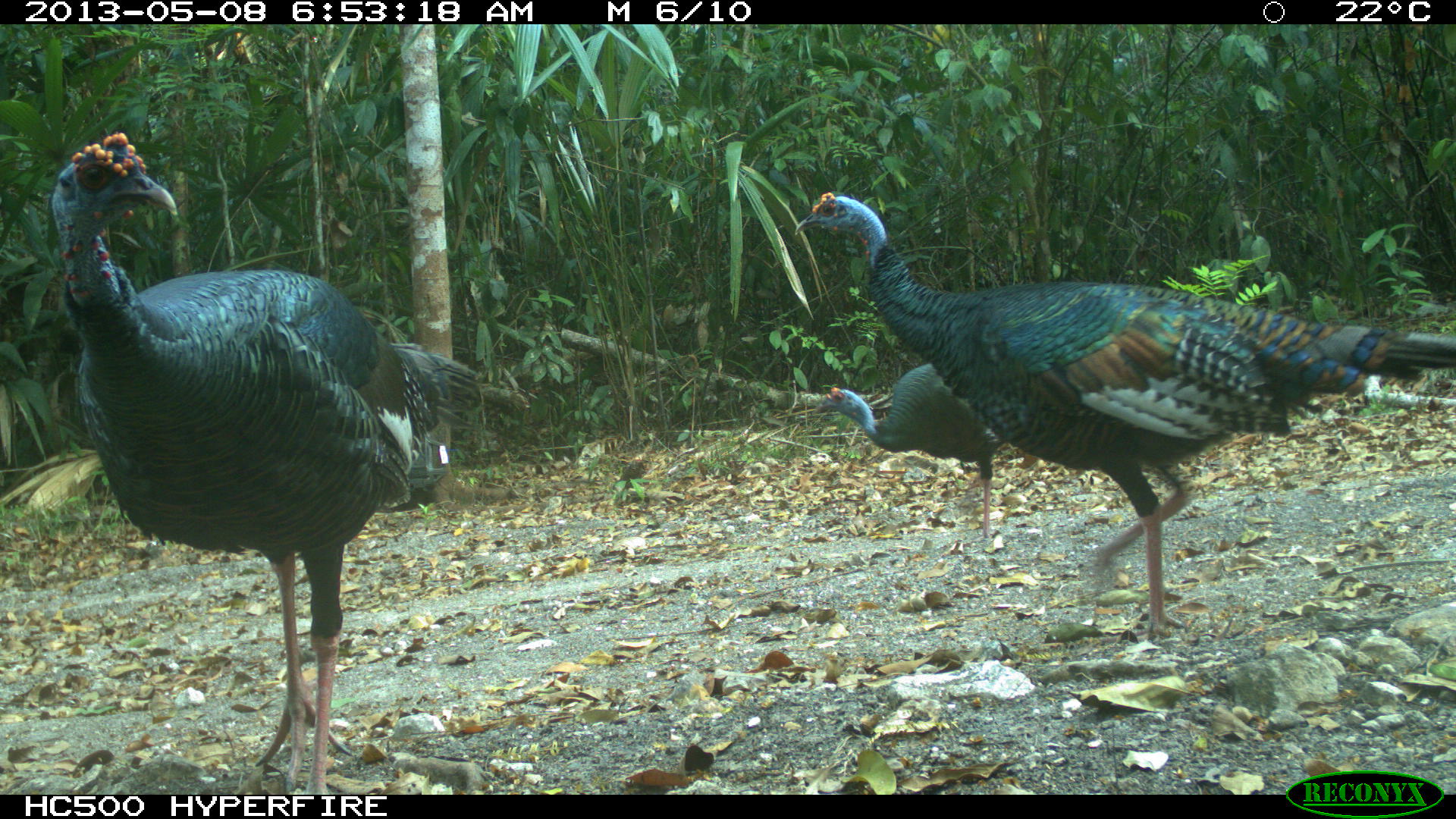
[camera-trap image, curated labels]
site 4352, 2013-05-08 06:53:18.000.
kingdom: Animalia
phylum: Chordata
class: Aves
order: Galliformes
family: Phasianidae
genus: Meleagris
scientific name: Meleagris ocellata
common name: ocellated turkey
Meleagris ocellata (ocellated turkey), count 4.